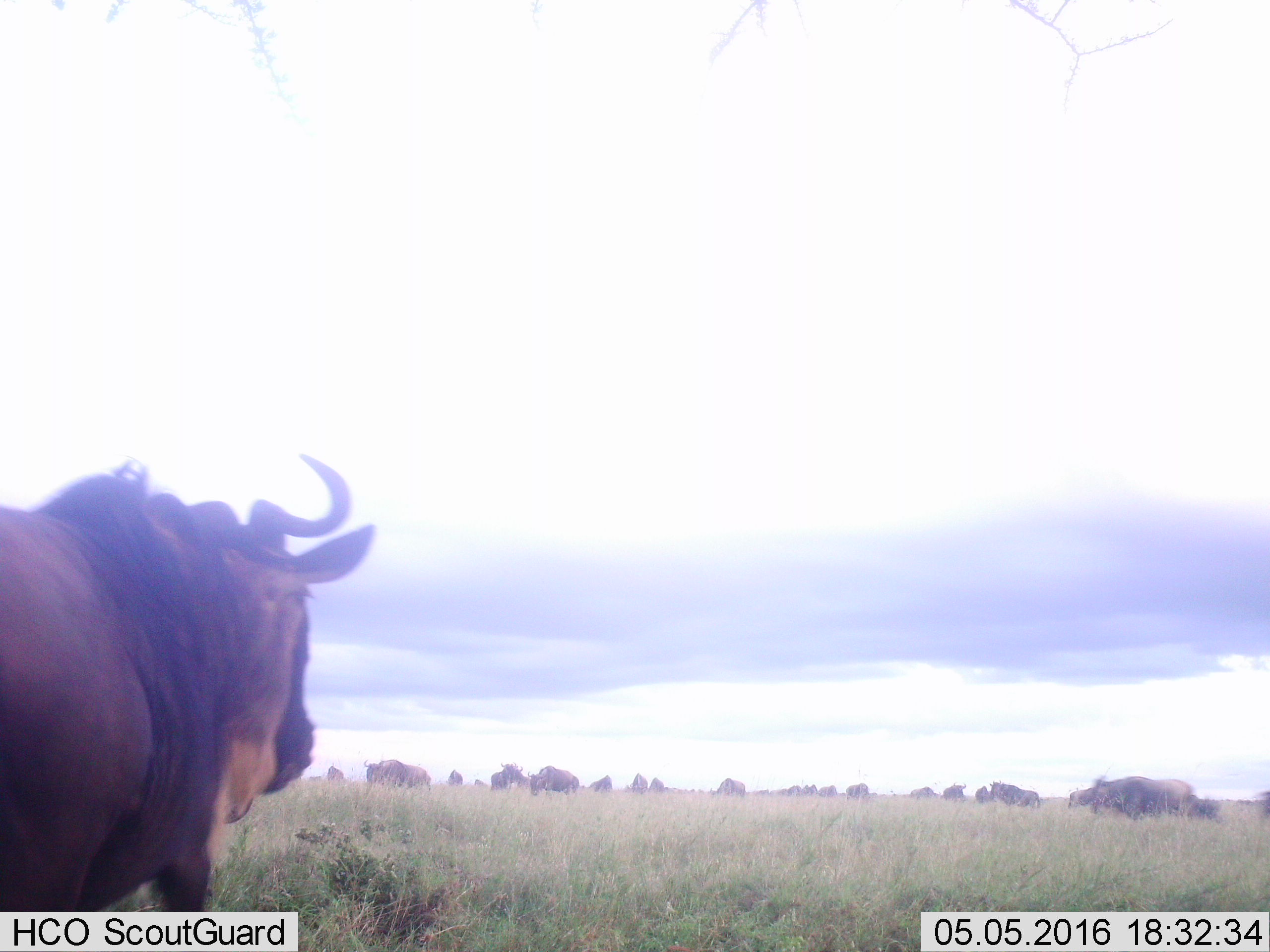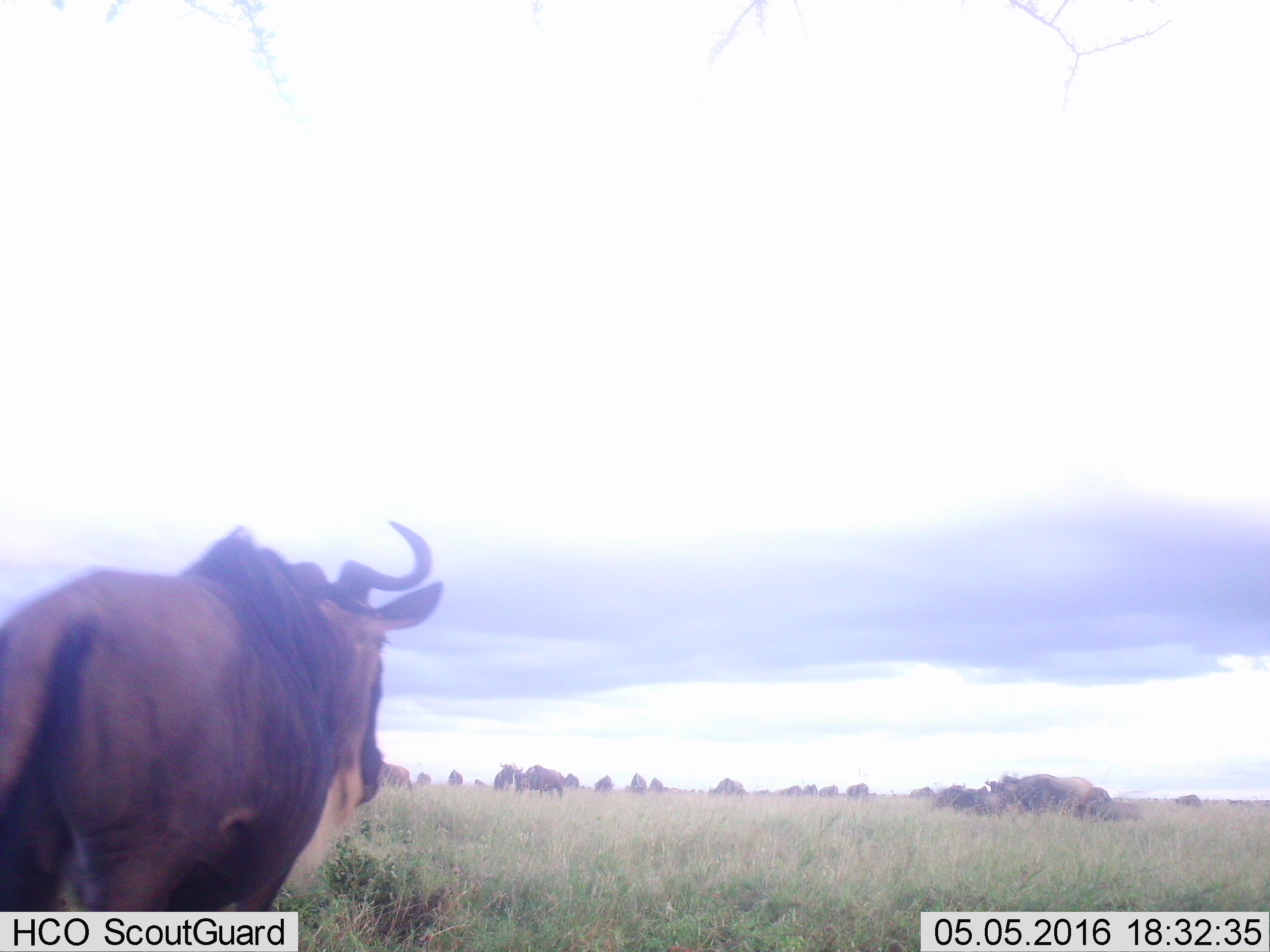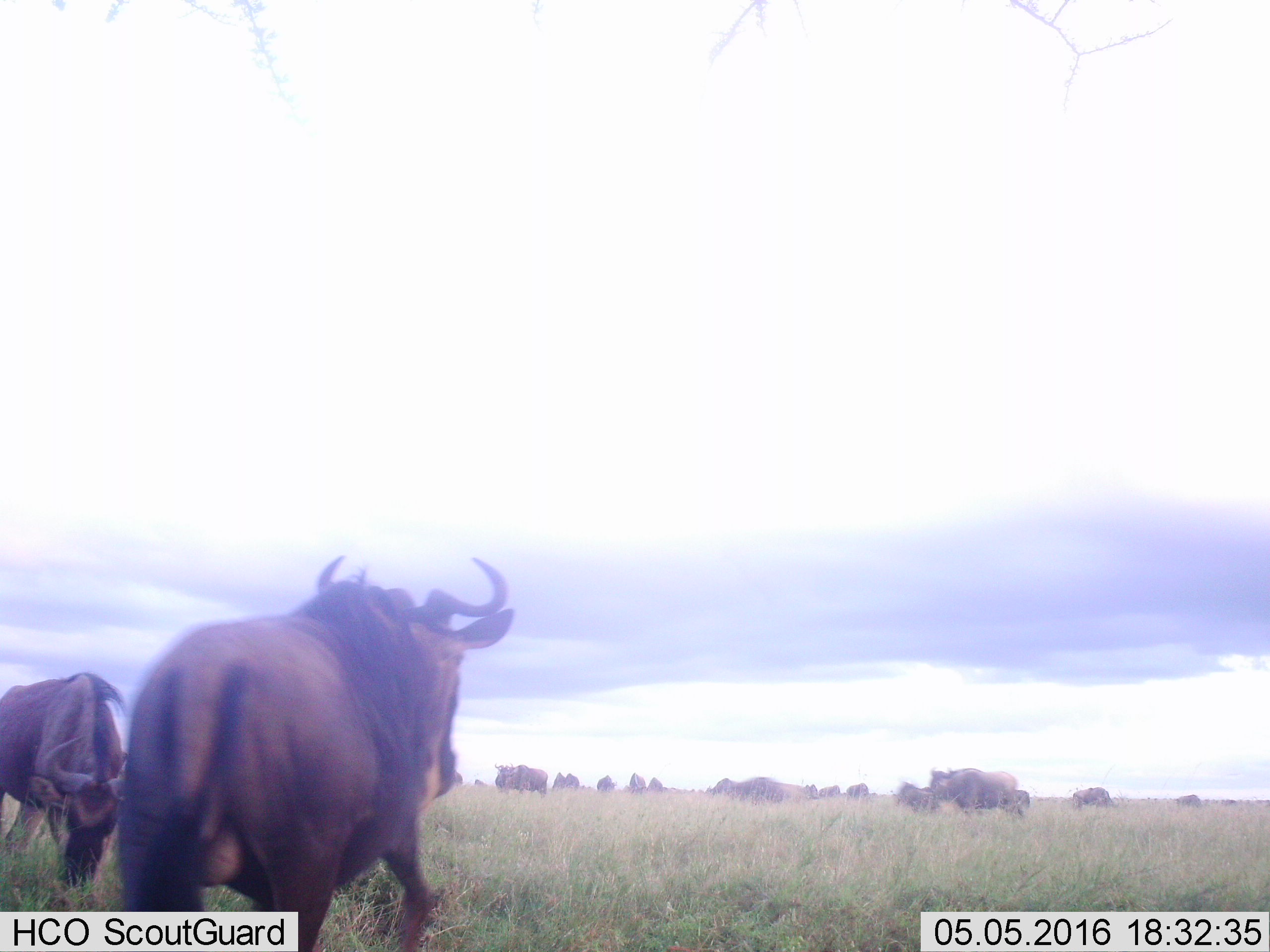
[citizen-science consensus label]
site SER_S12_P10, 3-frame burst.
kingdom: Animalia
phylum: Chordata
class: Mammalia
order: Artiodactyla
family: Bovidae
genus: Connochaetes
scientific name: Connochaetes taurinus taurinus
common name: blue wildebeest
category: wildebeestblue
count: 11-50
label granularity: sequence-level